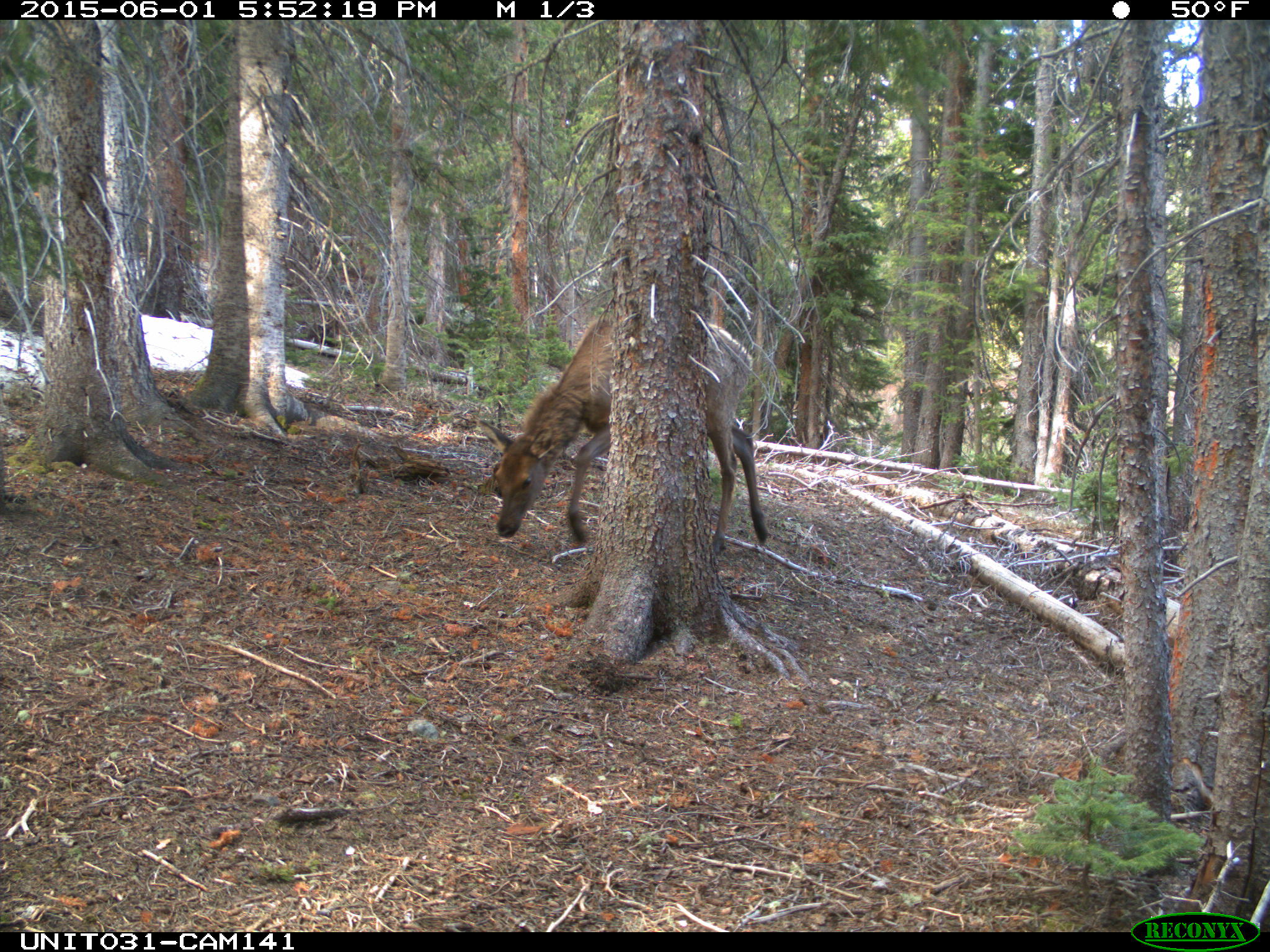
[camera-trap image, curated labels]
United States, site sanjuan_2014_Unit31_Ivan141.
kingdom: Animalia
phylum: Chordata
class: Mammalia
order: Artiodactyla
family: Cervidae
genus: Cervus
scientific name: Cervus elaphus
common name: red deer